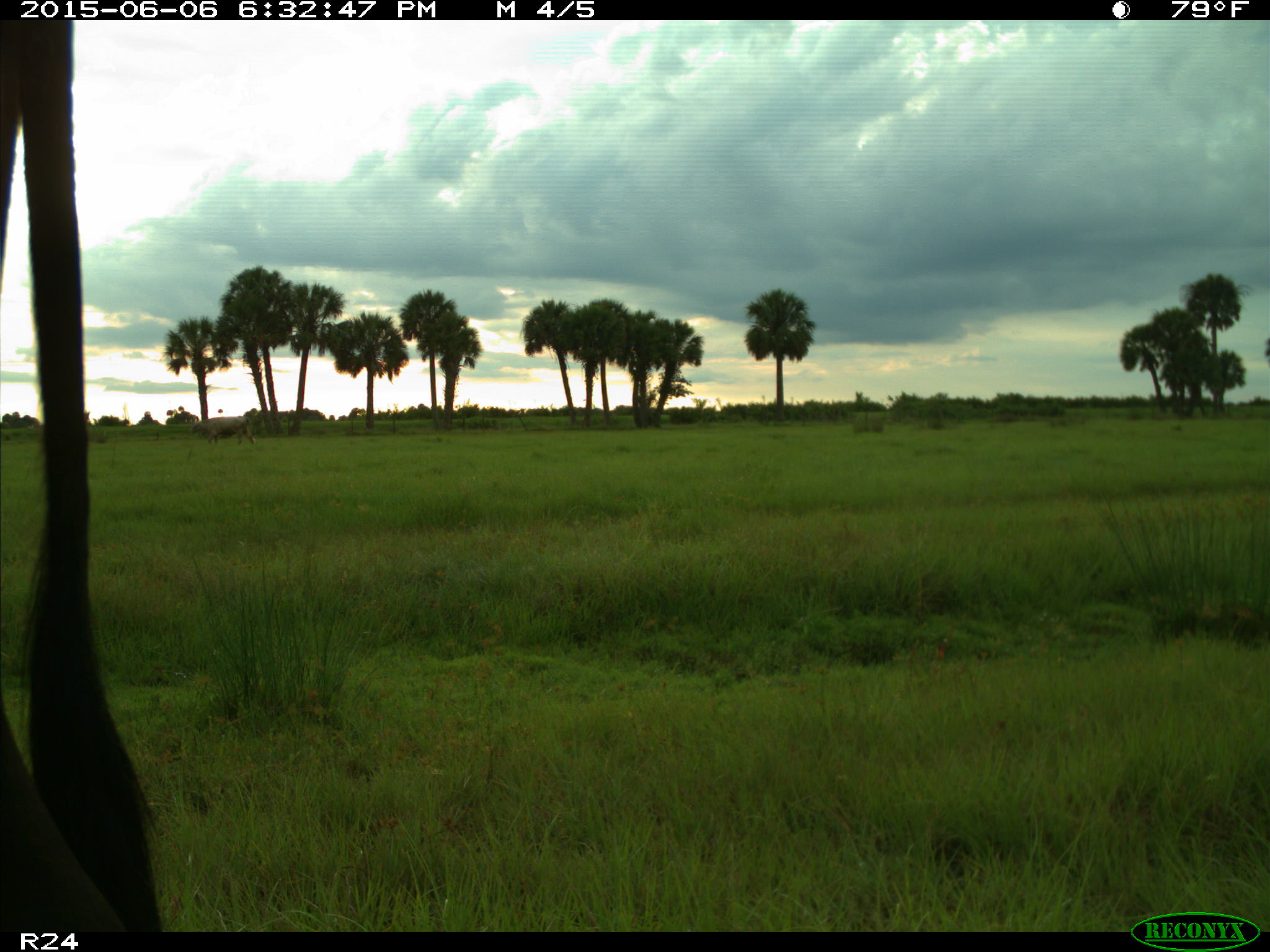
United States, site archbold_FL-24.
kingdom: Animalia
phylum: Chordata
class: Mammalia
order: Artiodactyla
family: Bovidae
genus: Bos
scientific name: Bos taurus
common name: domestic cow